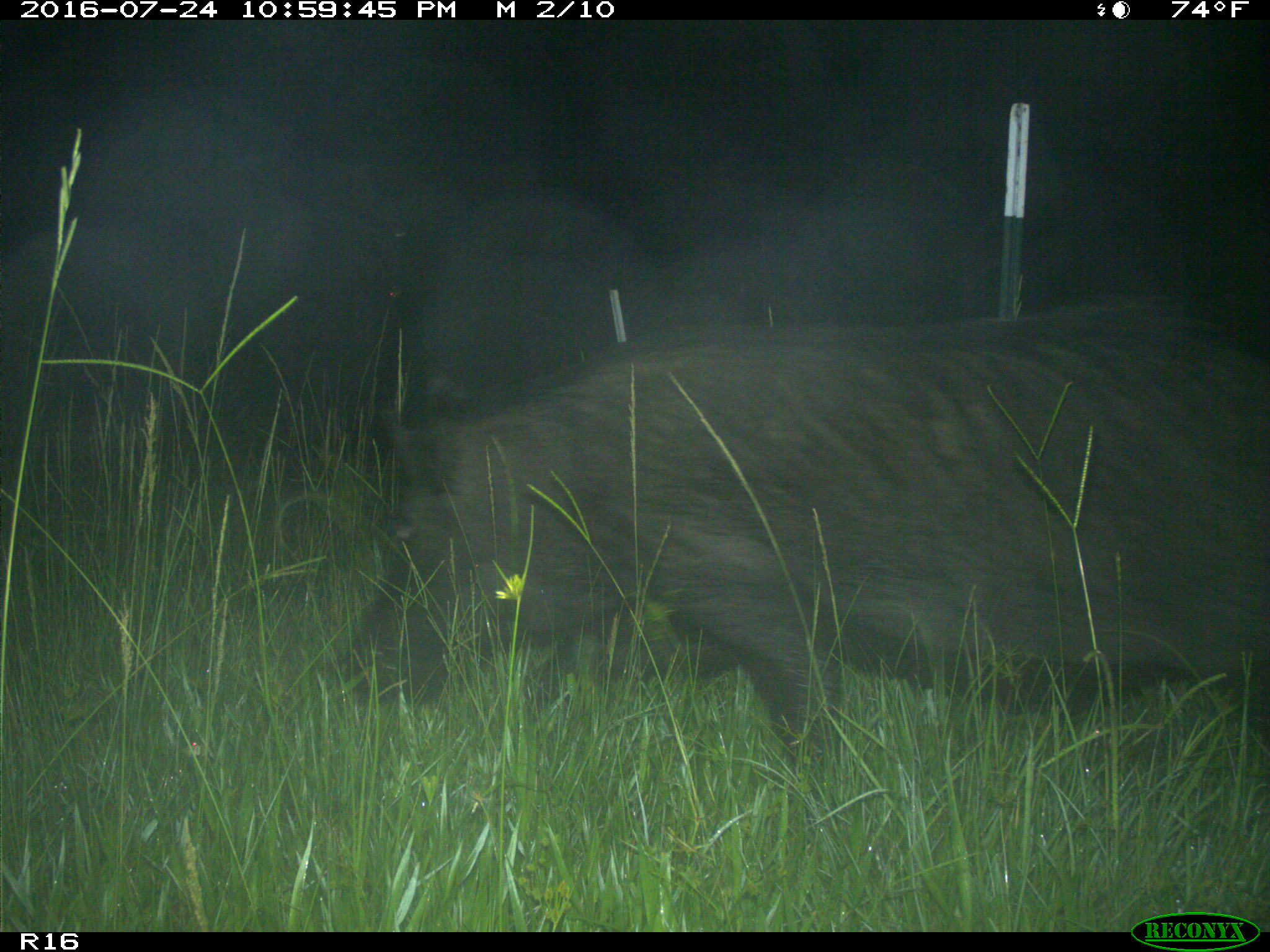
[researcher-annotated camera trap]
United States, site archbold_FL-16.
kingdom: Animalia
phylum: Chordata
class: Mammalia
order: Artiodactyla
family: Suidae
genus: Sus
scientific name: Sus scrofa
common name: wild boar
Sus scrofa (wild boar).